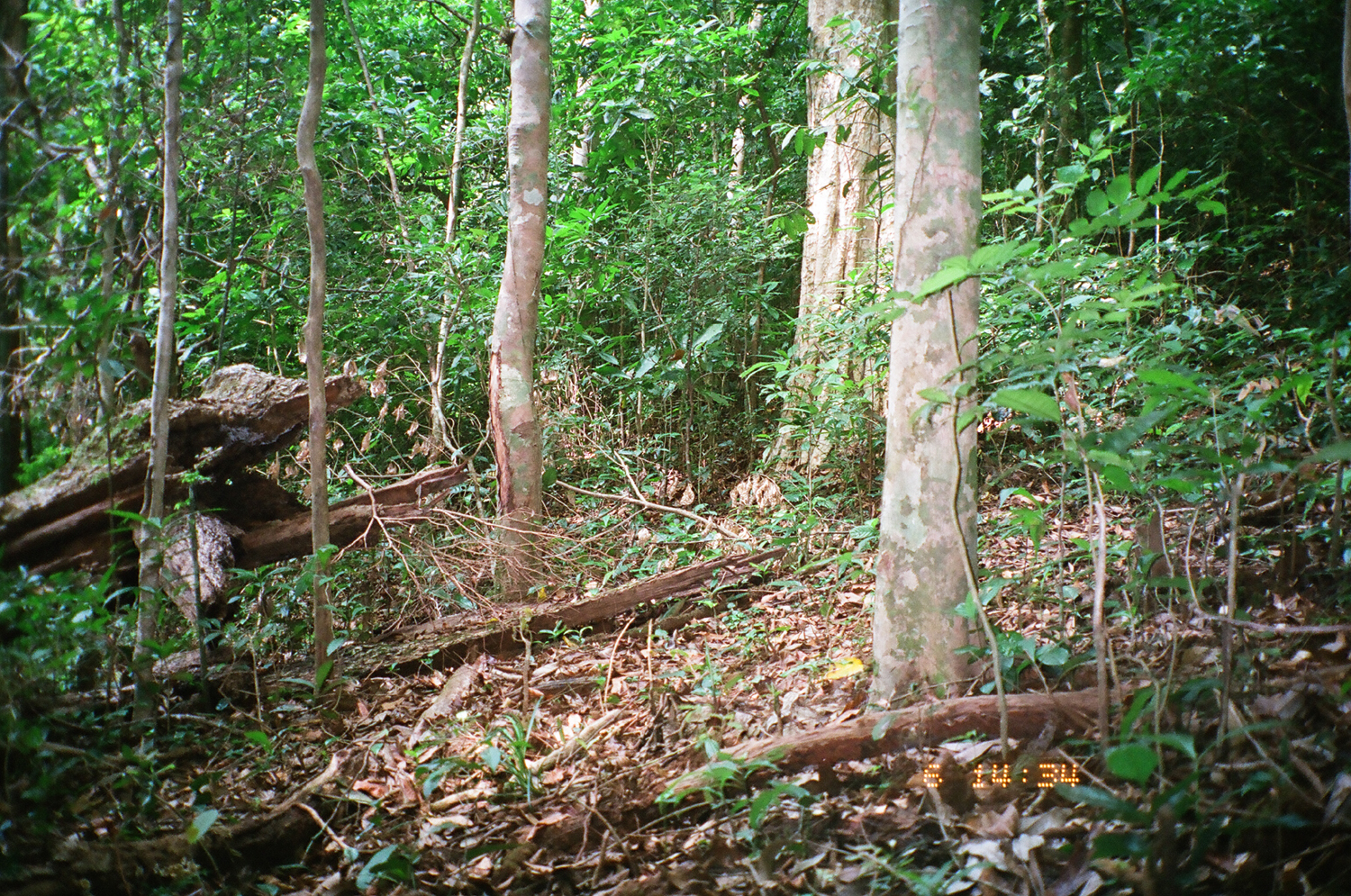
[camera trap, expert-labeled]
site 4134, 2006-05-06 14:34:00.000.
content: unidentified animal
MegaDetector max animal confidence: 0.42